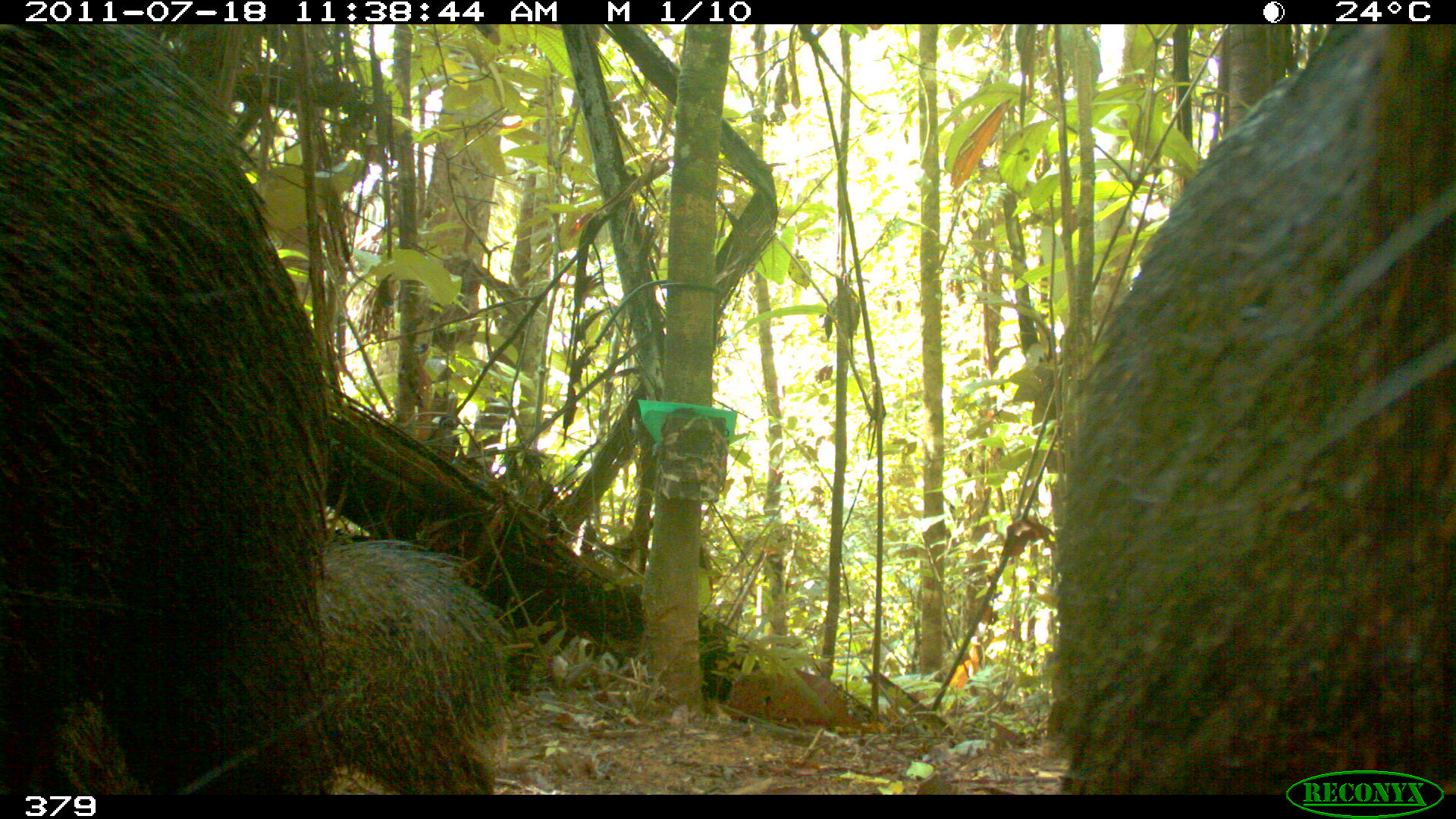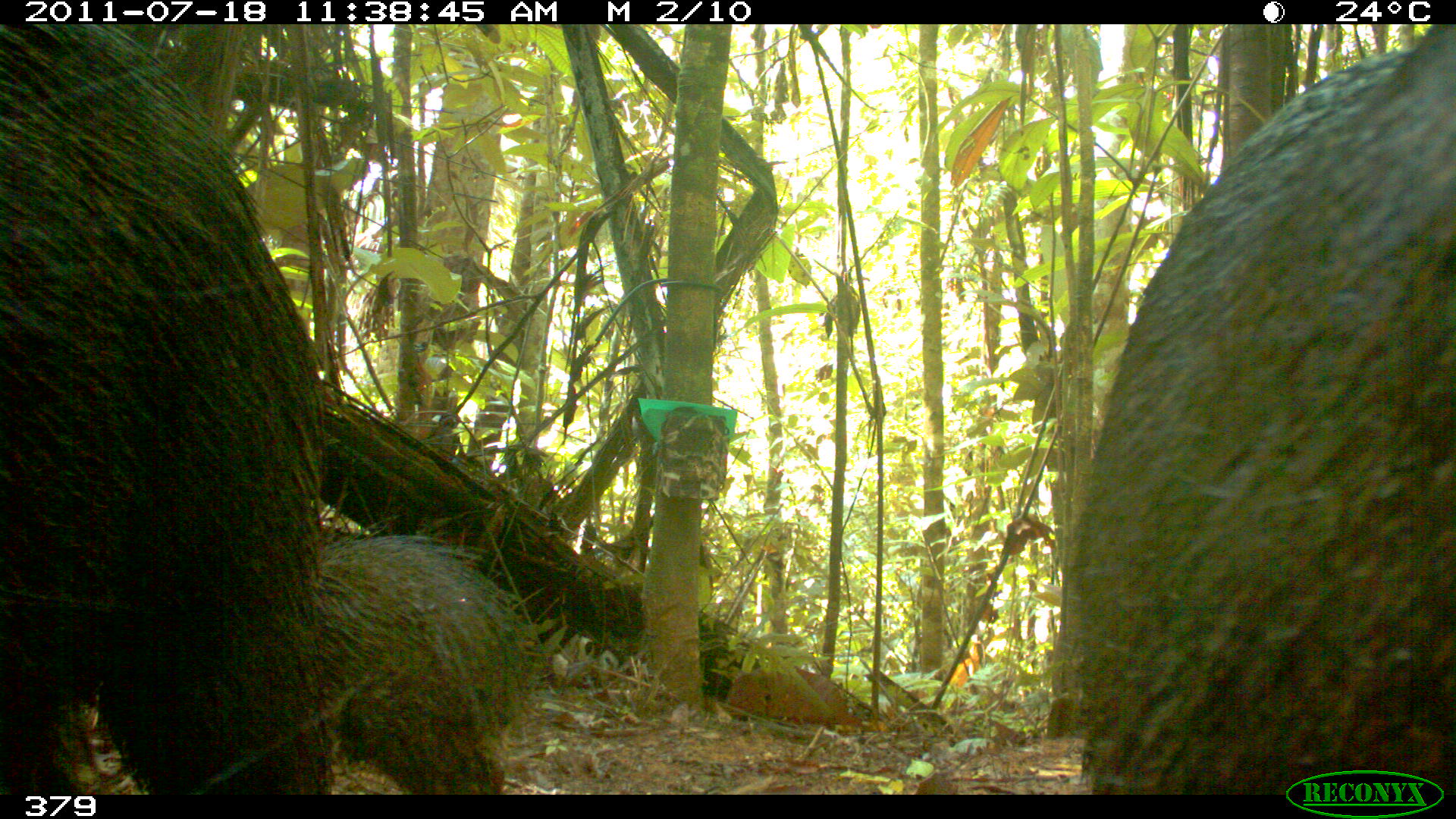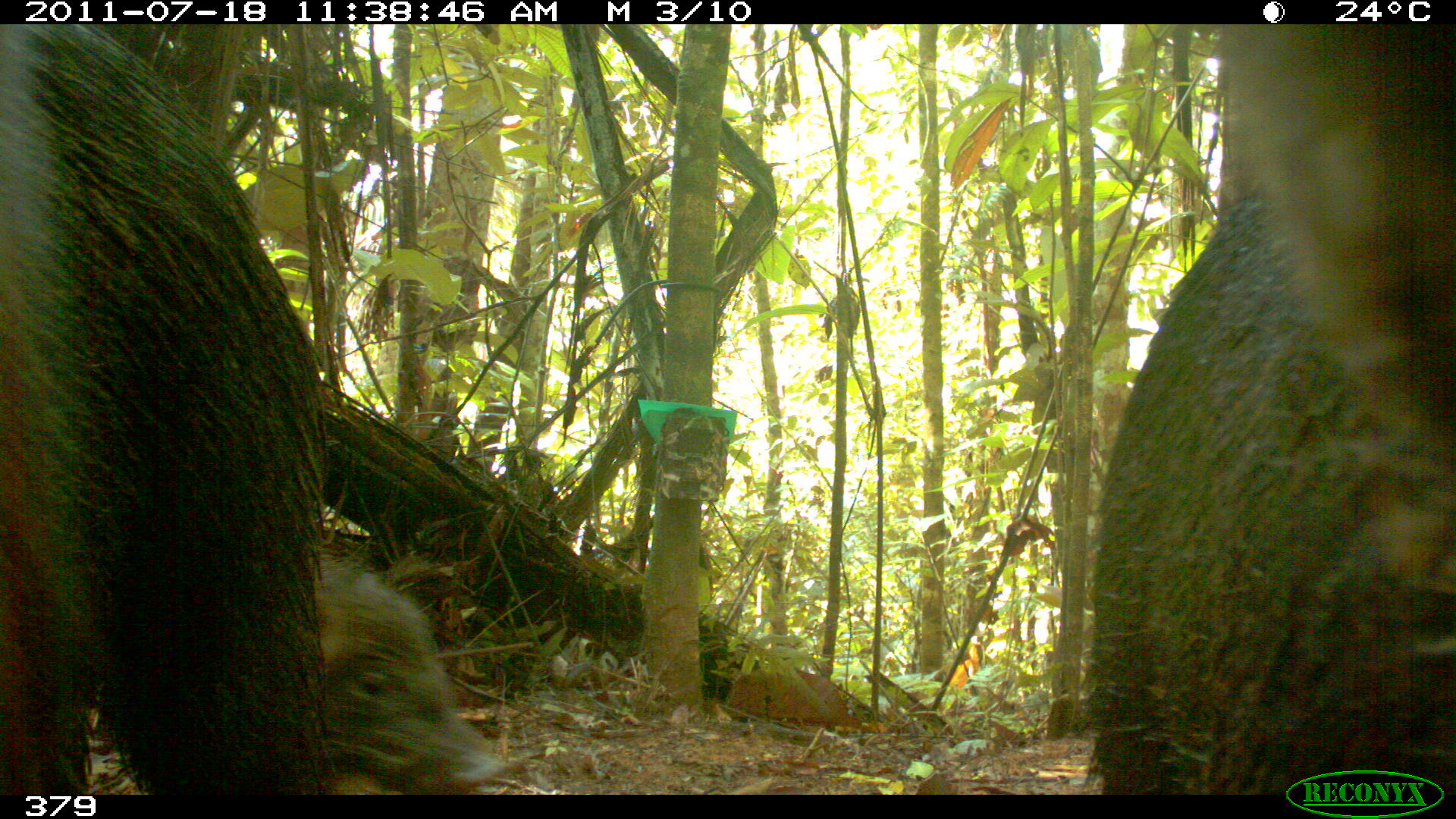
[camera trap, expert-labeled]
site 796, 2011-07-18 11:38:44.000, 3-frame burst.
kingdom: Animalia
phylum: Chordata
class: Mammalia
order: Artiodactyla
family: Tayassuidae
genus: Tayassu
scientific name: Tayassu pecari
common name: white-lipped peccary